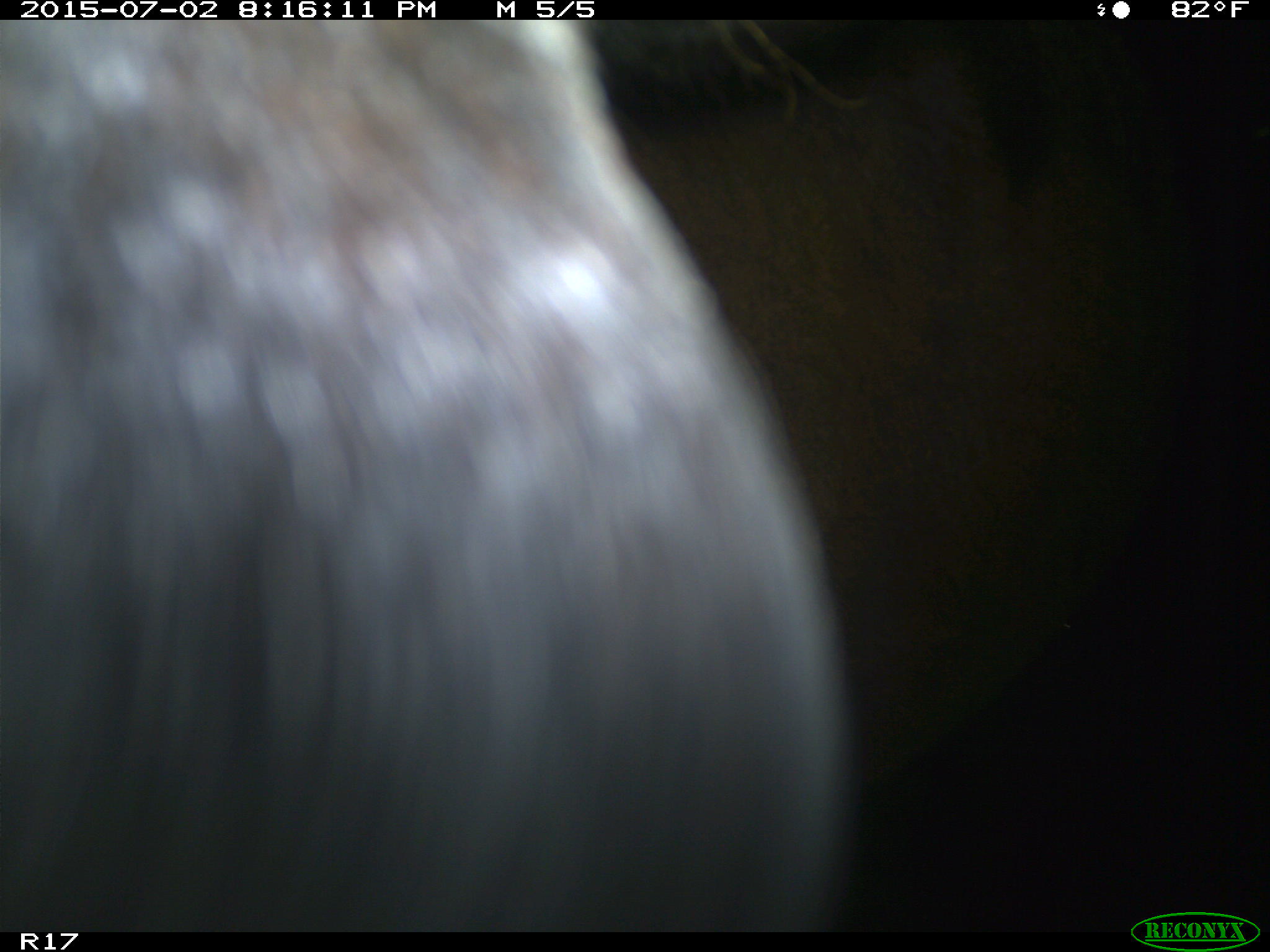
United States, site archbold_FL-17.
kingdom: Animalia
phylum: Chordata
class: Mammalia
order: Artiodactyla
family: Bovidae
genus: Bos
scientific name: Bos taurus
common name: domestic cow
Bos taurus (domestic cow).